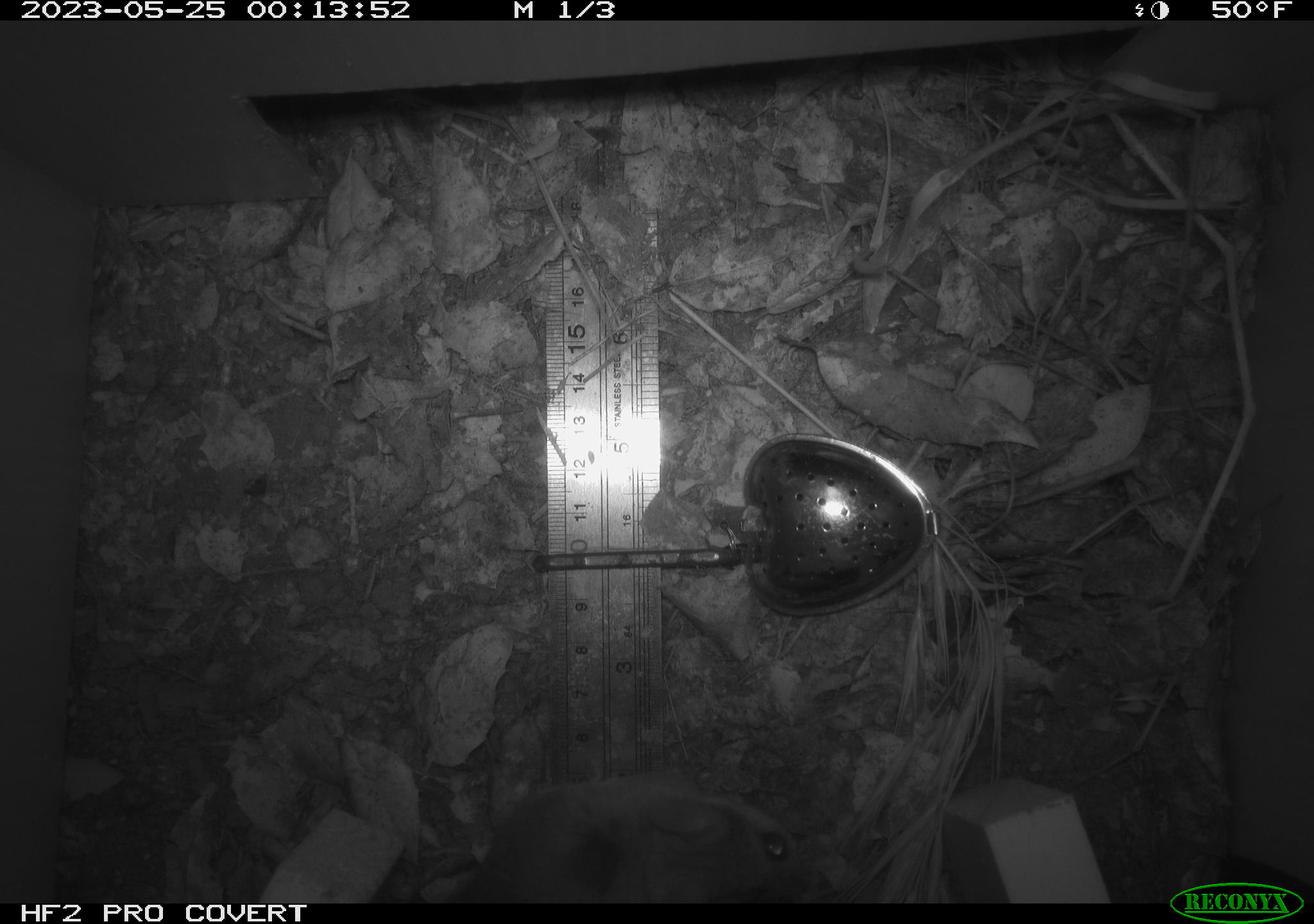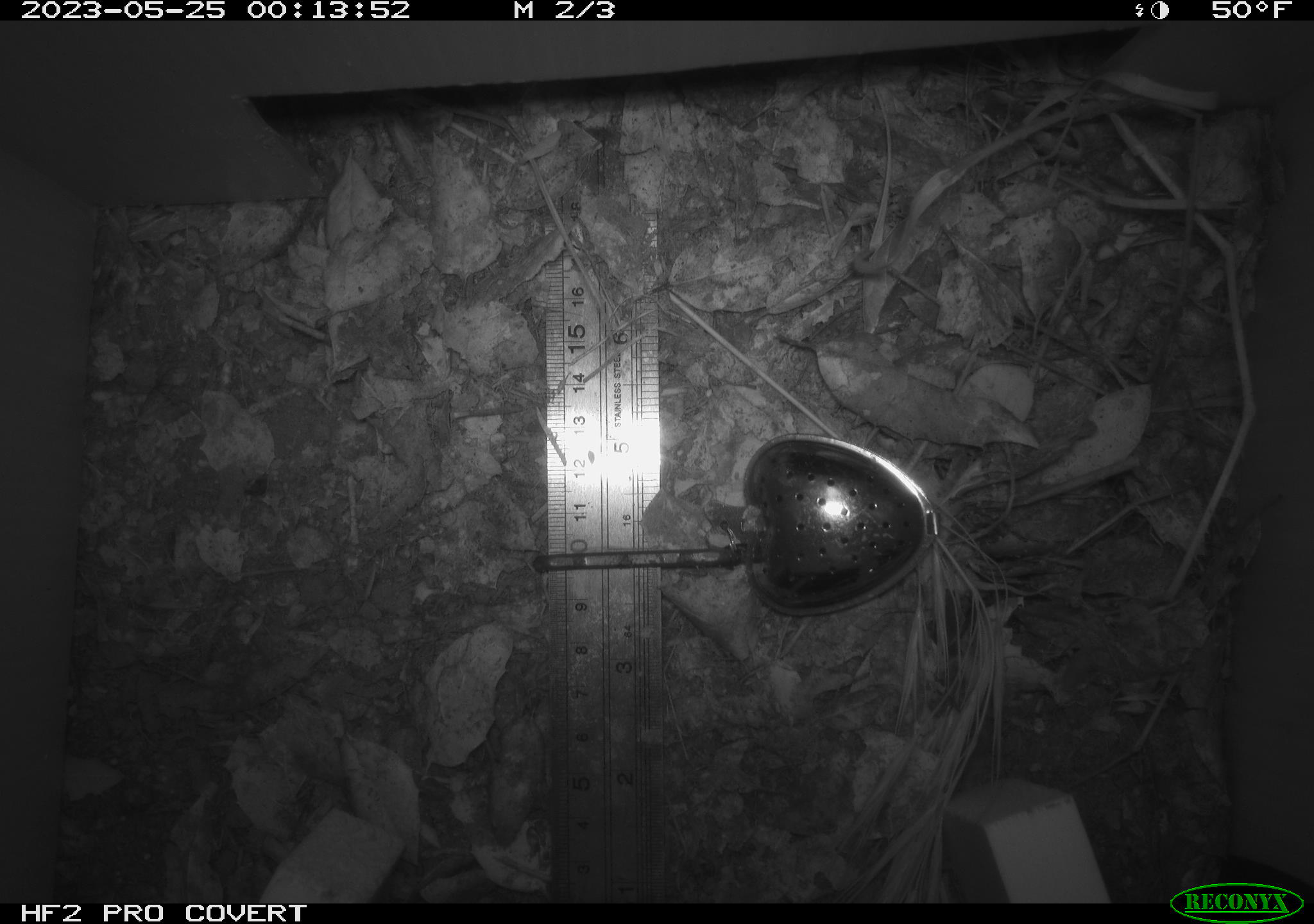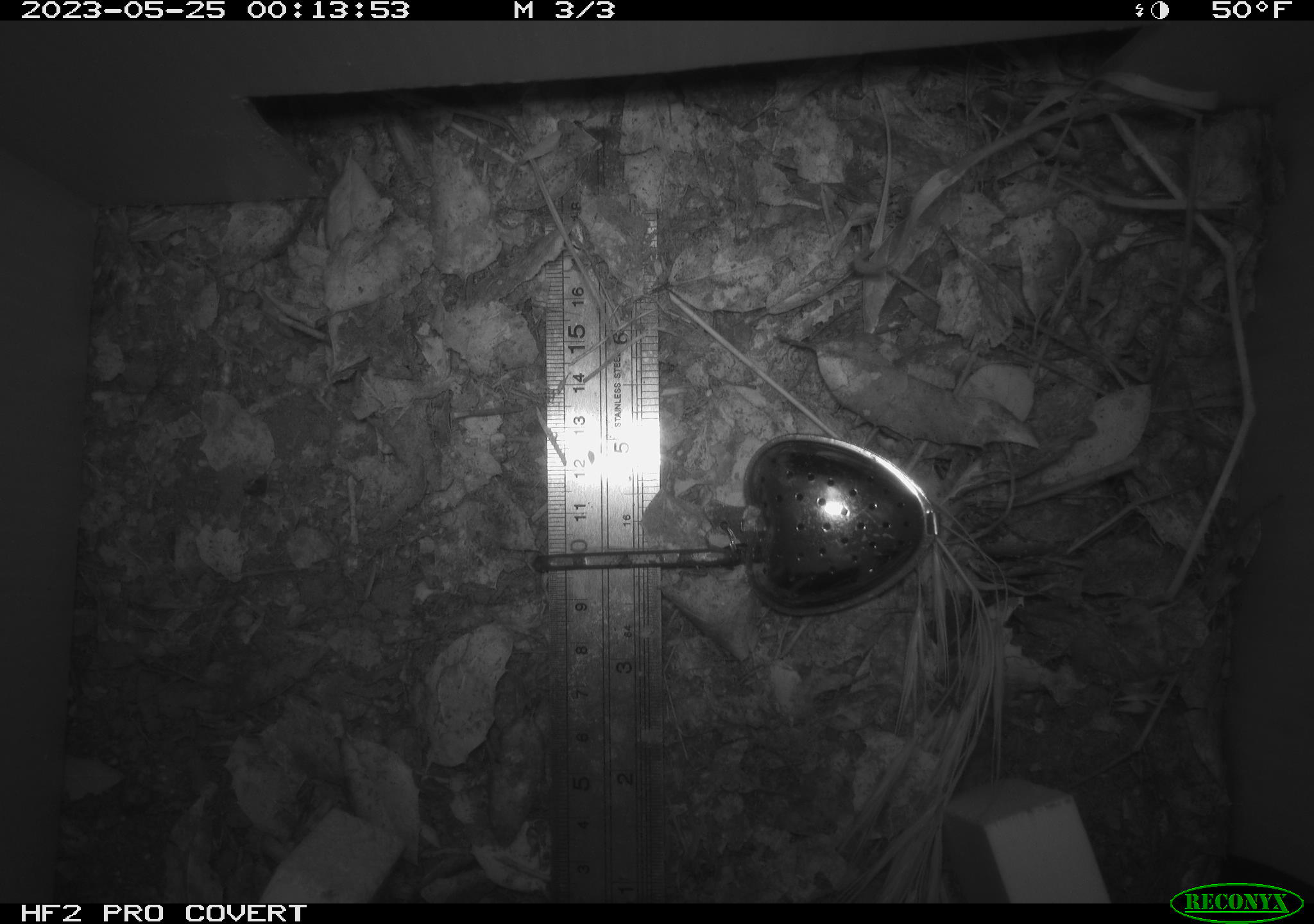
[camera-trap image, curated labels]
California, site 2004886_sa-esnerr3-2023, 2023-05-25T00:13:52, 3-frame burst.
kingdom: Animalia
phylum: Chordata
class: Mammalia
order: Rodentia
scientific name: Rodentia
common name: mouse species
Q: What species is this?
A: Mouse species (Rodentia).